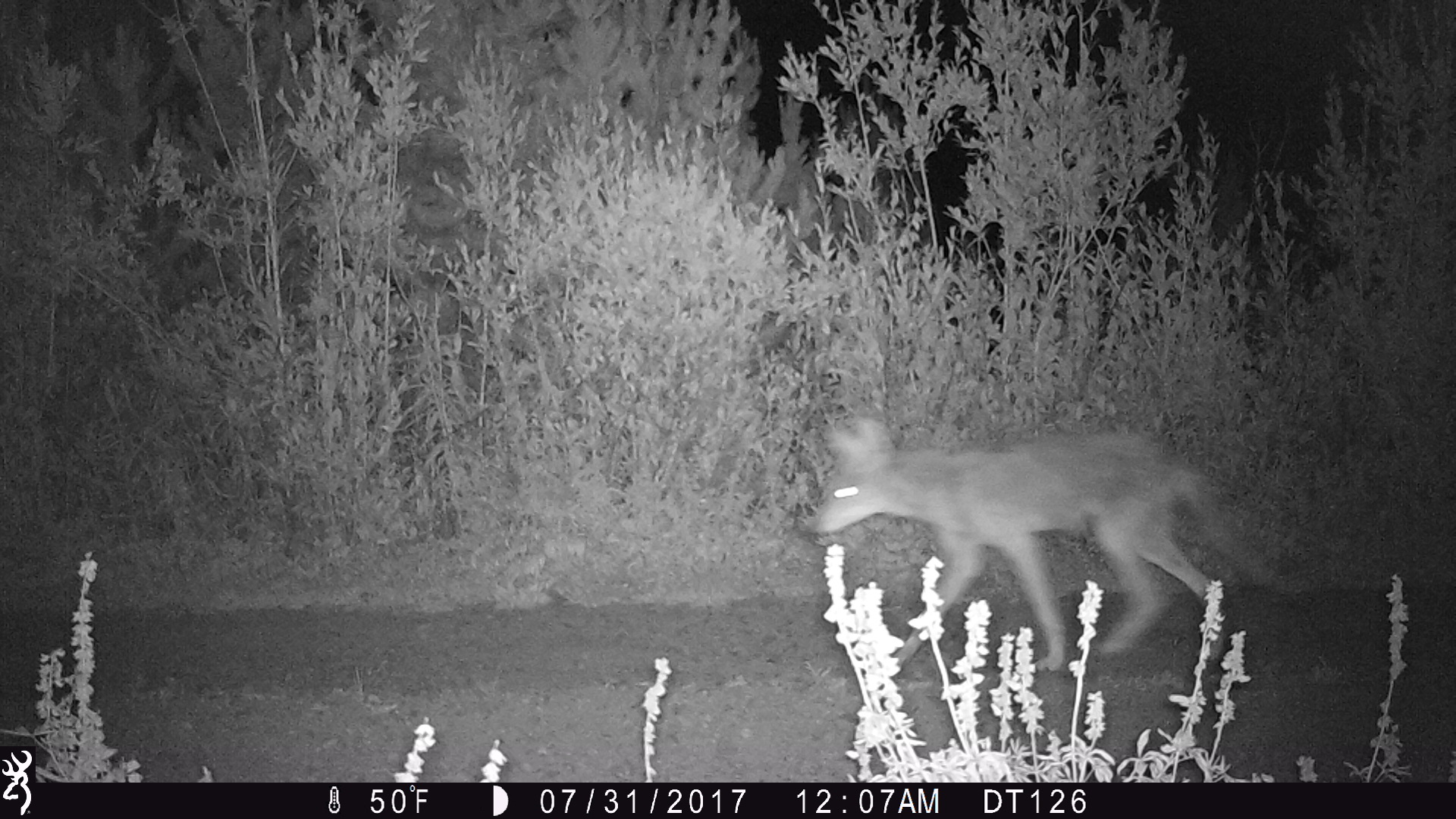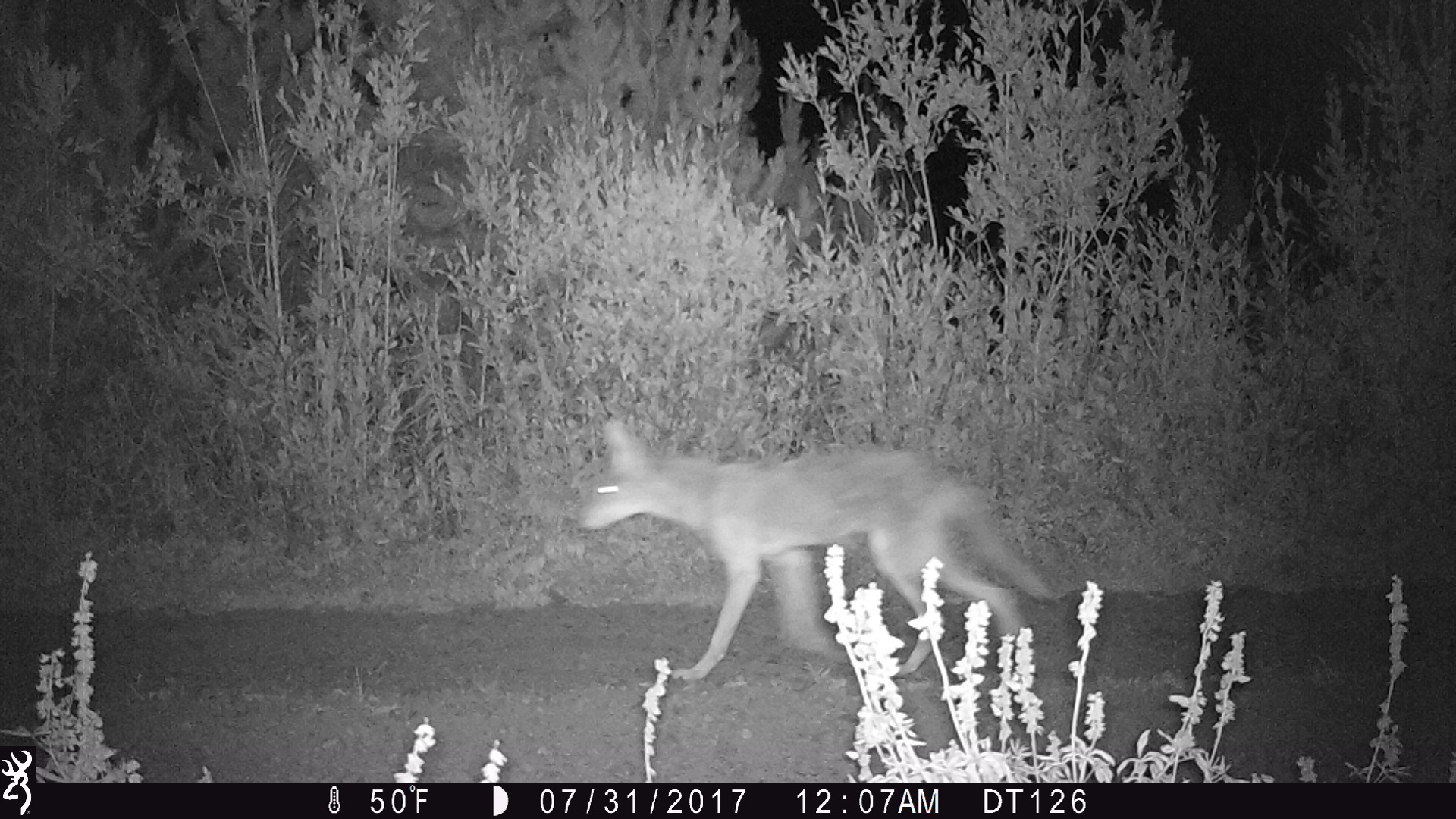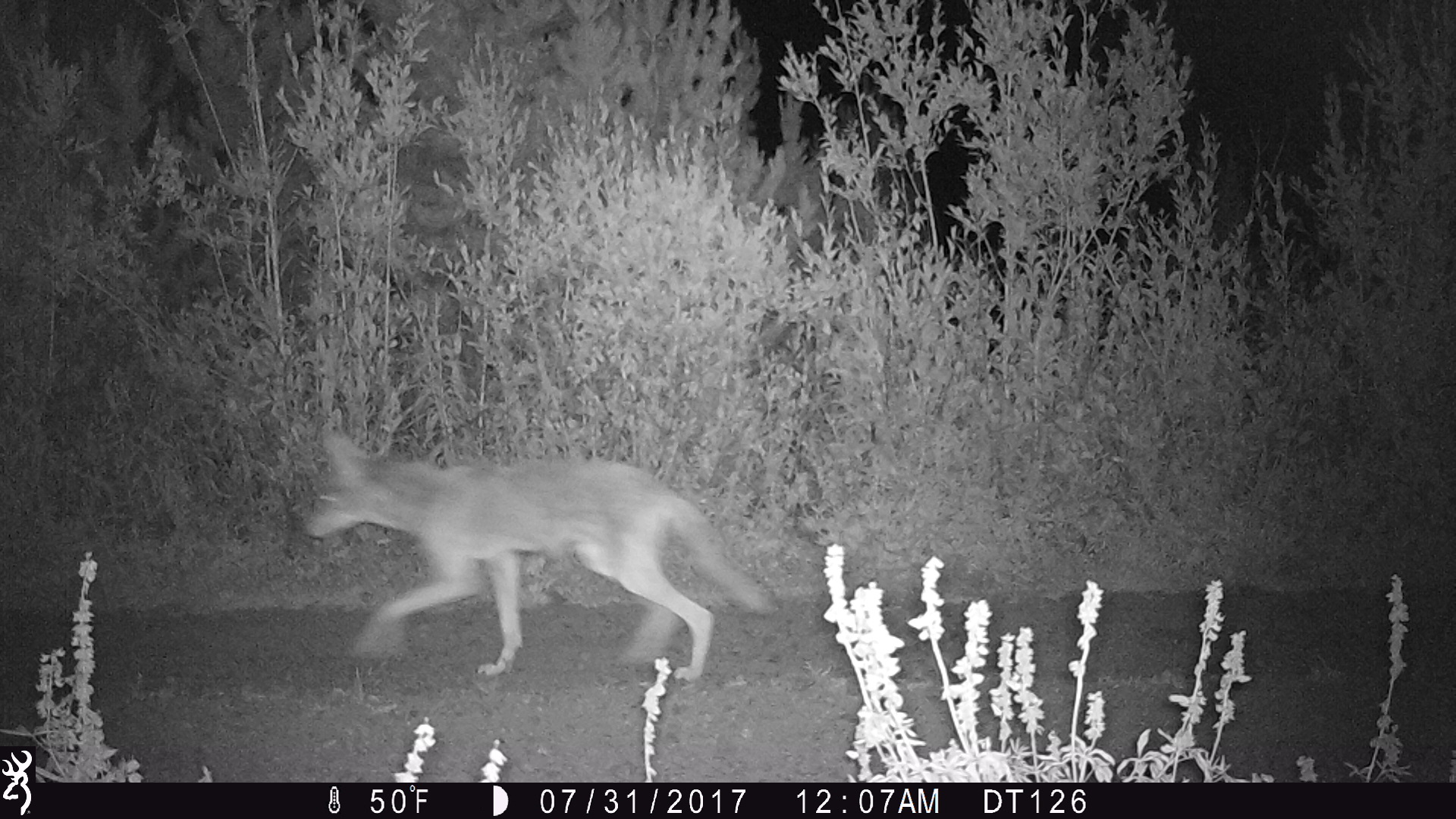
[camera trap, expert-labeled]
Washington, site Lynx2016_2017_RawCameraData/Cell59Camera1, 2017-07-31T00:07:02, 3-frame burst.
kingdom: Animalia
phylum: Chordata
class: Mammalia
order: Carnivora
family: Canidae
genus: Canis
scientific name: Canis latrans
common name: coyote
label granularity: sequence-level